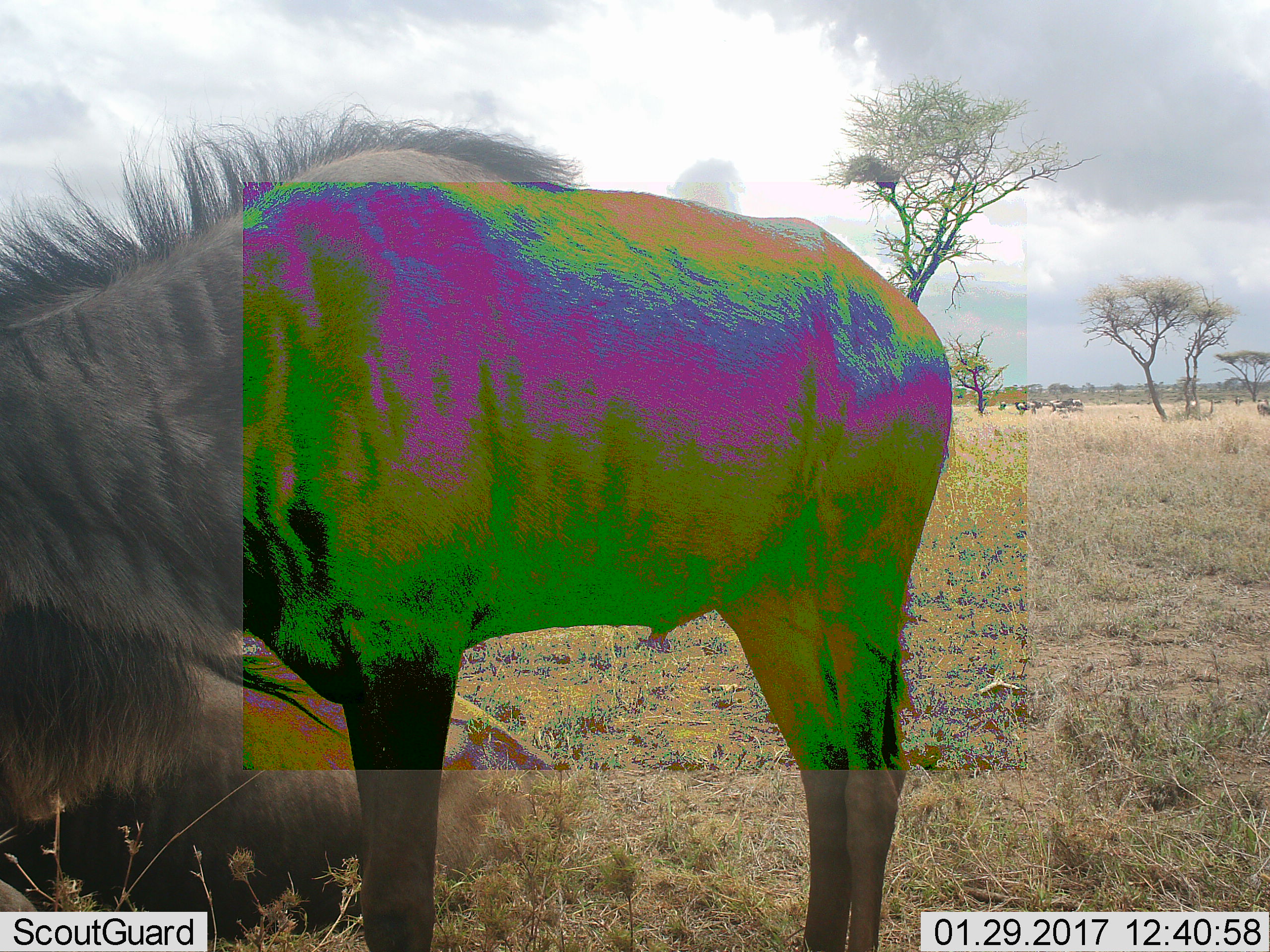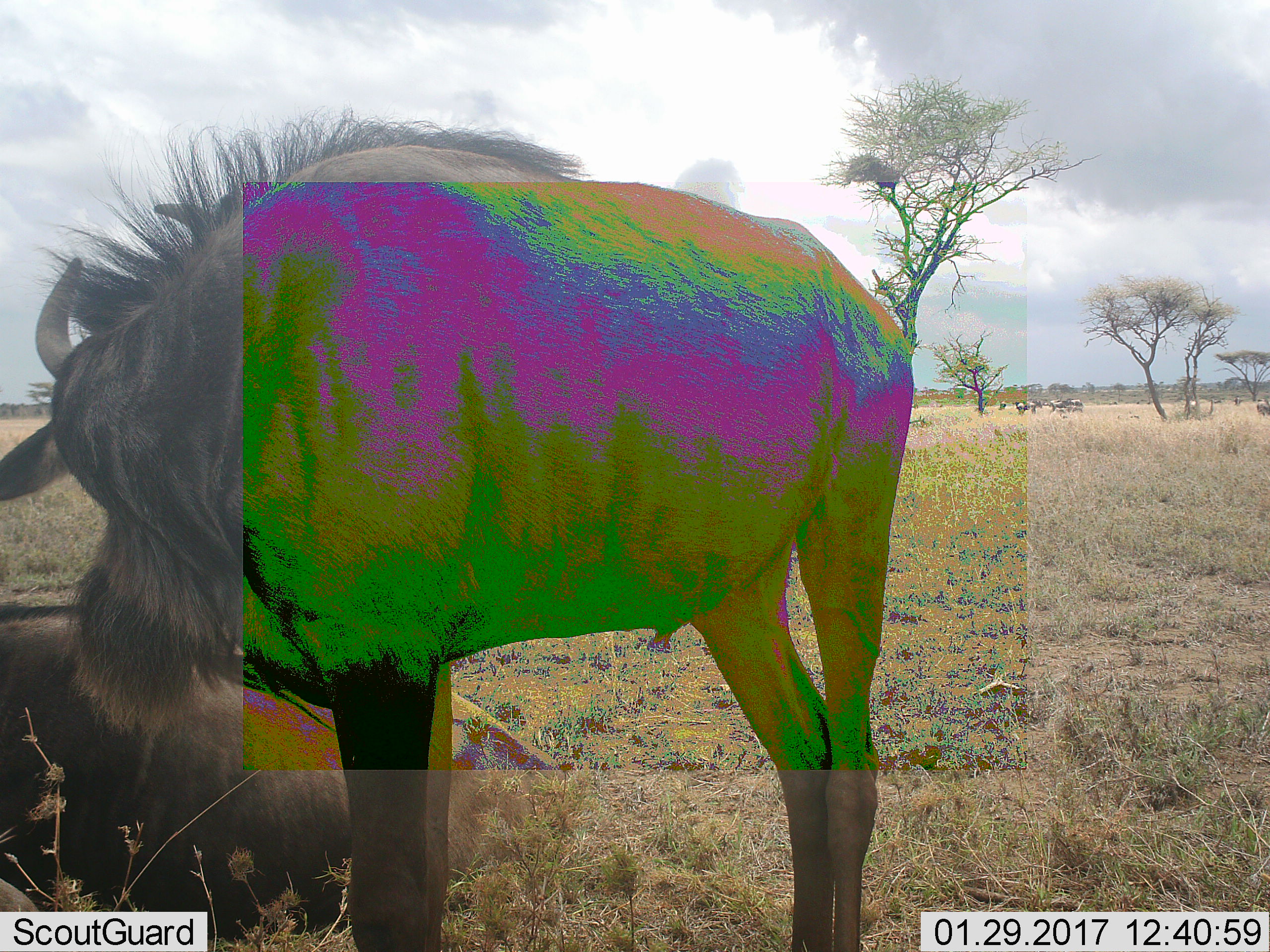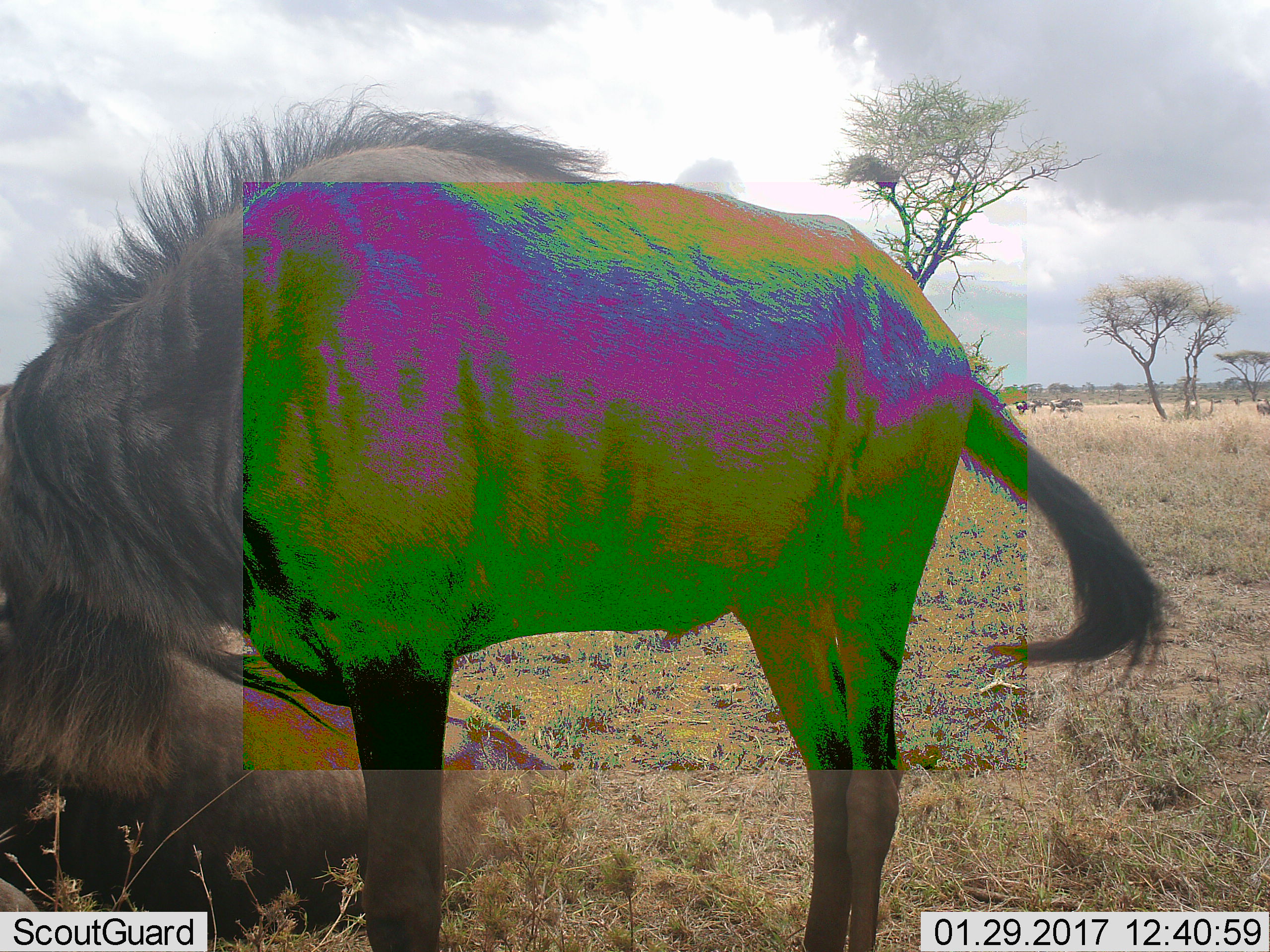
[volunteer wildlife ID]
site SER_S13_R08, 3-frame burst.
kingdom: Animalia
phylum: Chordata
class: Mammalia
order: Artiodactyla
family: Bovidae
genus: Connochaetes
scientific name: Connochaetes taurinus taurinus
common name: blue wildebeest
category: wildebeestblue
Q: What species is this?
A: Wildebeestblue (blue wildebeest) (Connochaetes taurinus taurinus).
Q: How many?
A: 2.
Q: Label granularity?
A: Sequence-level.